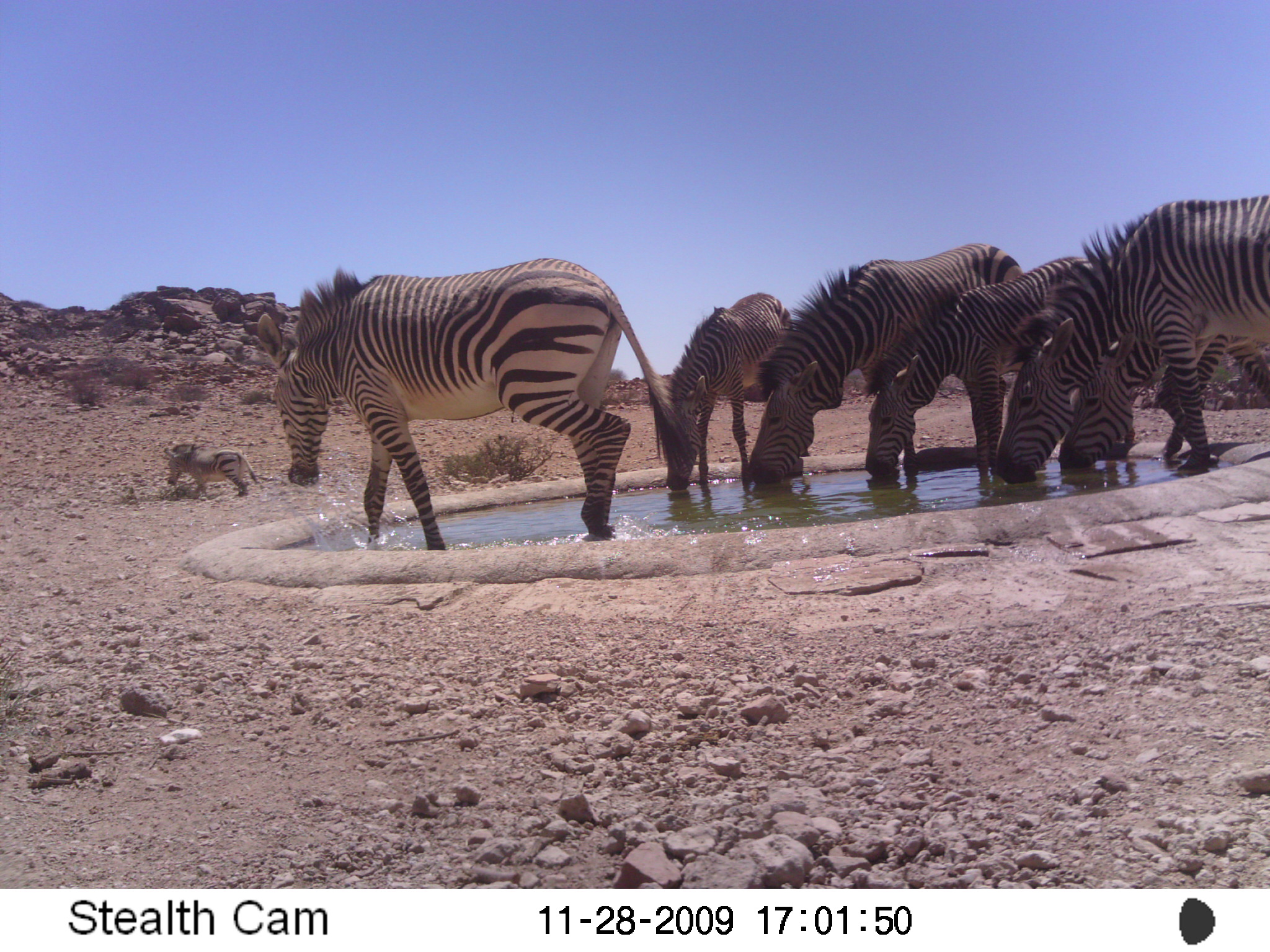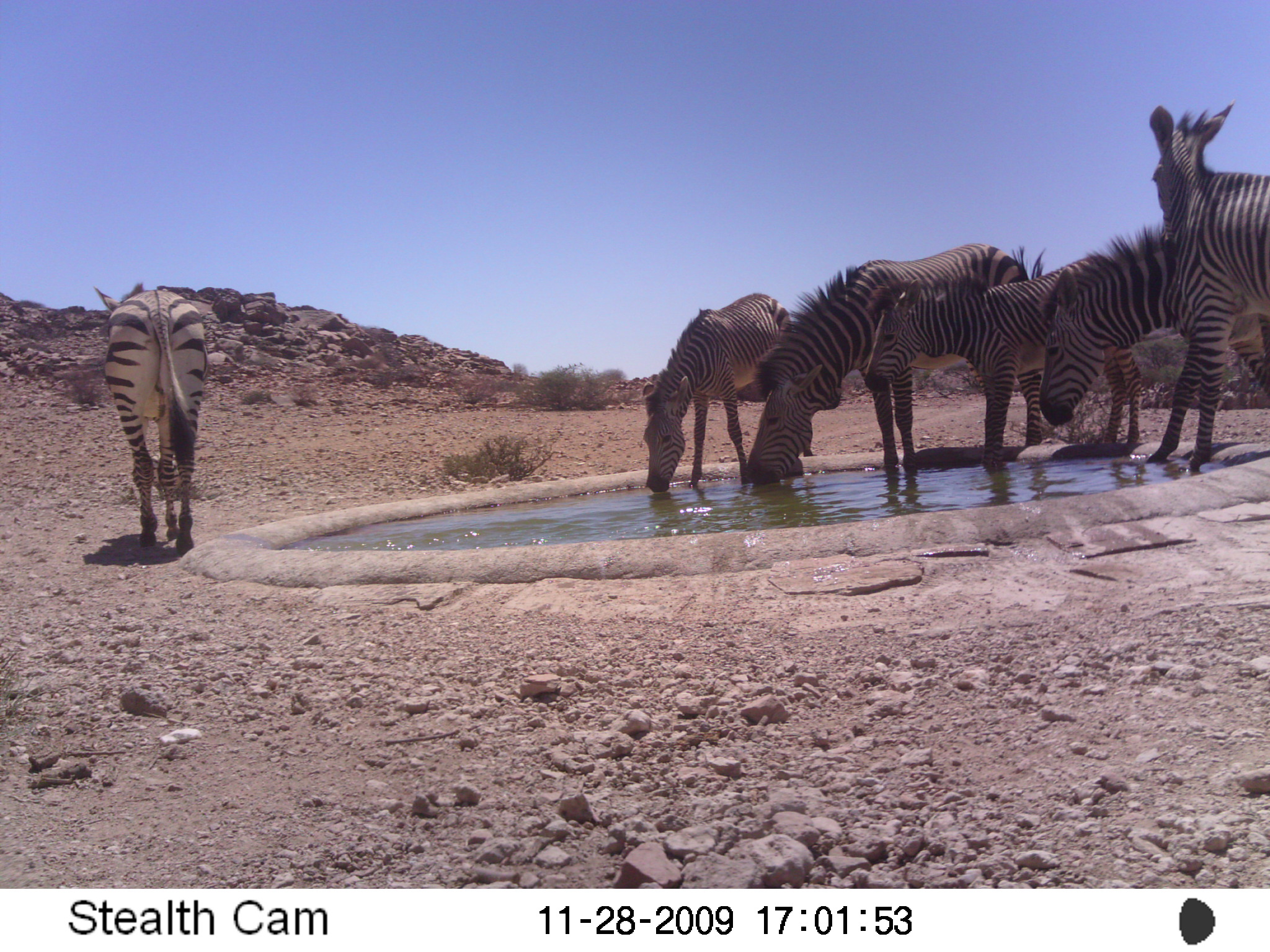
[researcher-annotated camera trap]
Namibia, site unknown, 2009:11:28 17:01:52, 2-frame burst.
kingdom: Animalia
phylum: Chordata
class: Mammalia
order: Perissodactyla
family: Equidae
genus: Equus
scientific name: Equus zebra hartmannae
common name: hartmann's mountain zebra